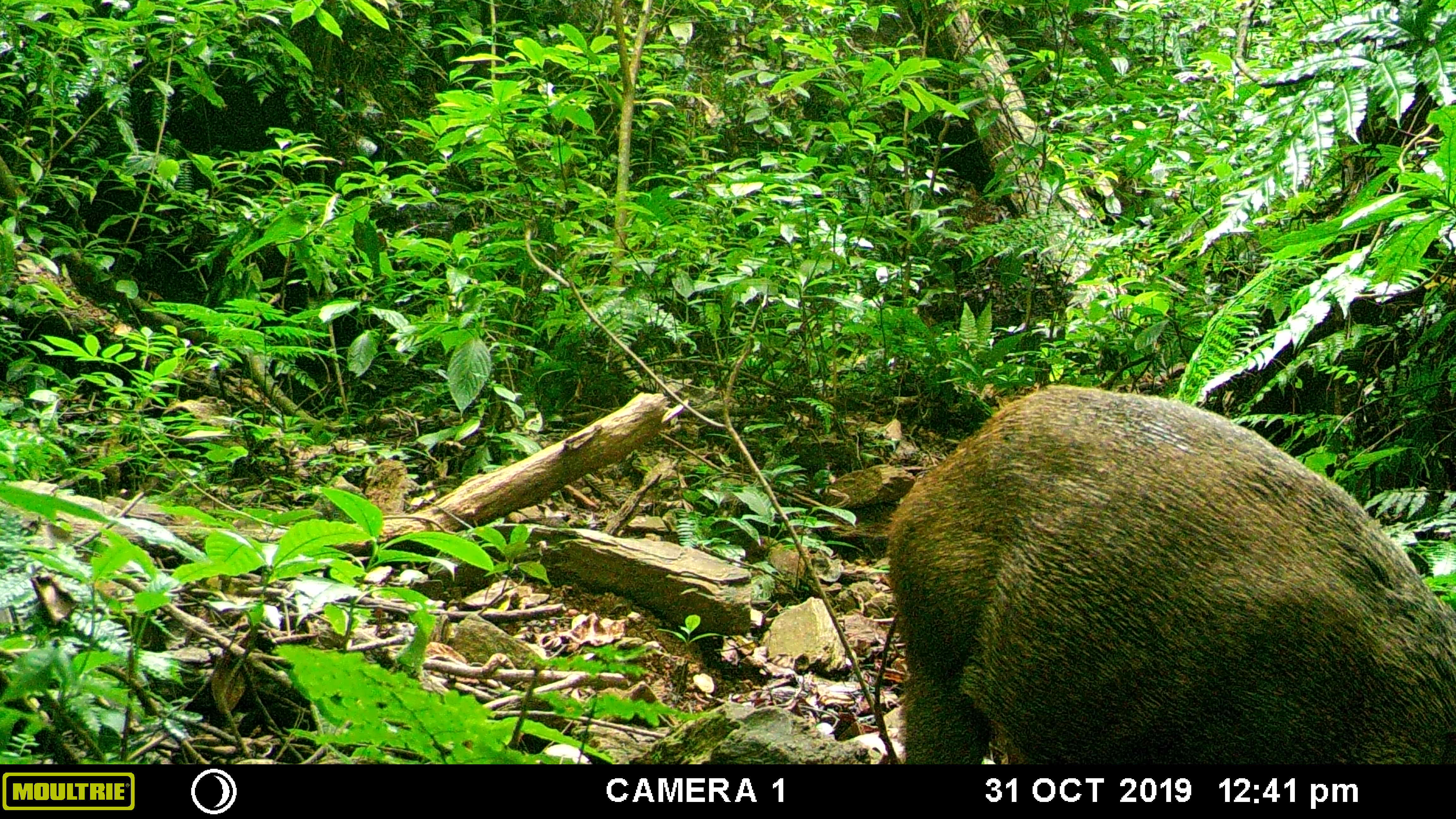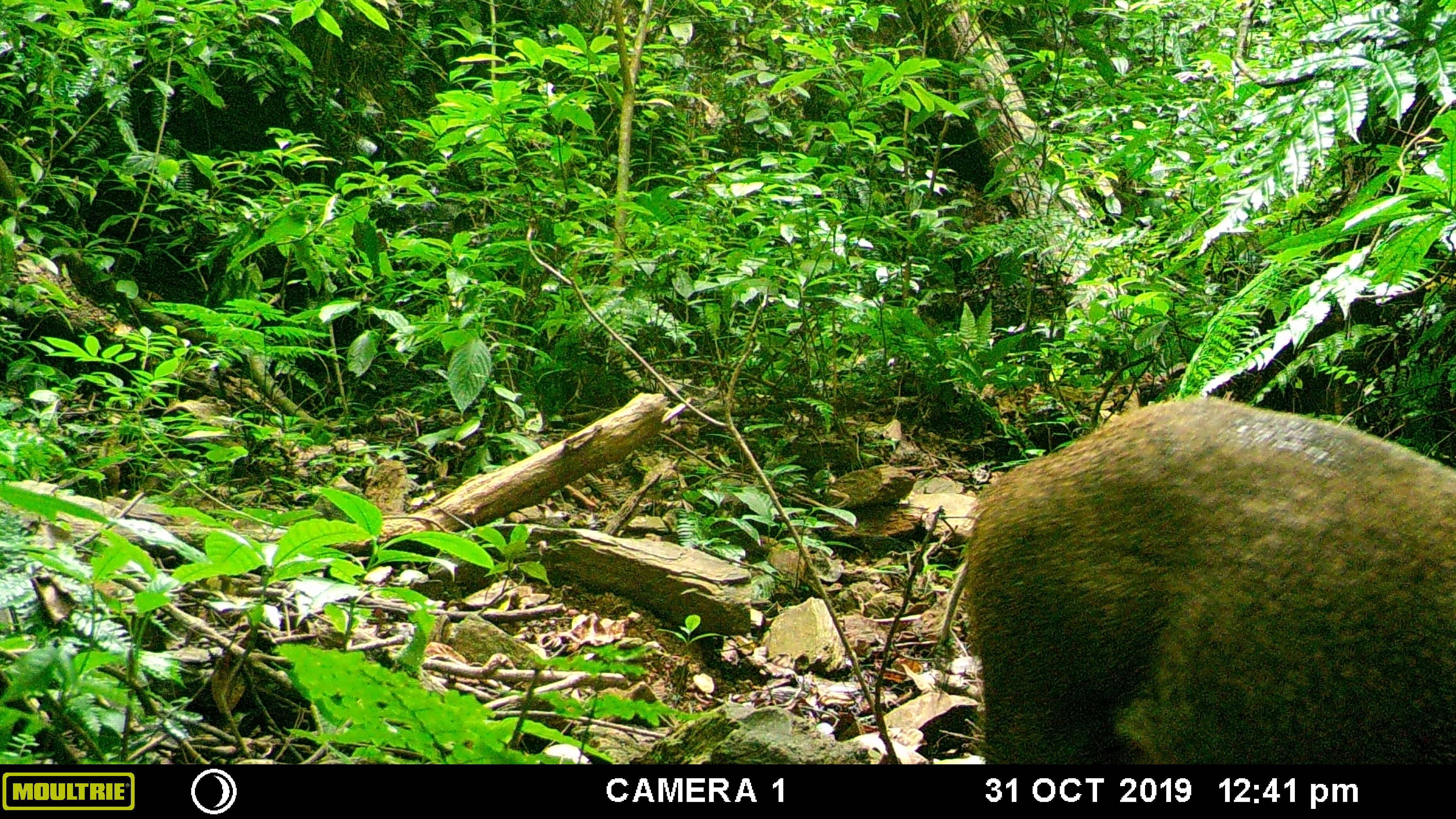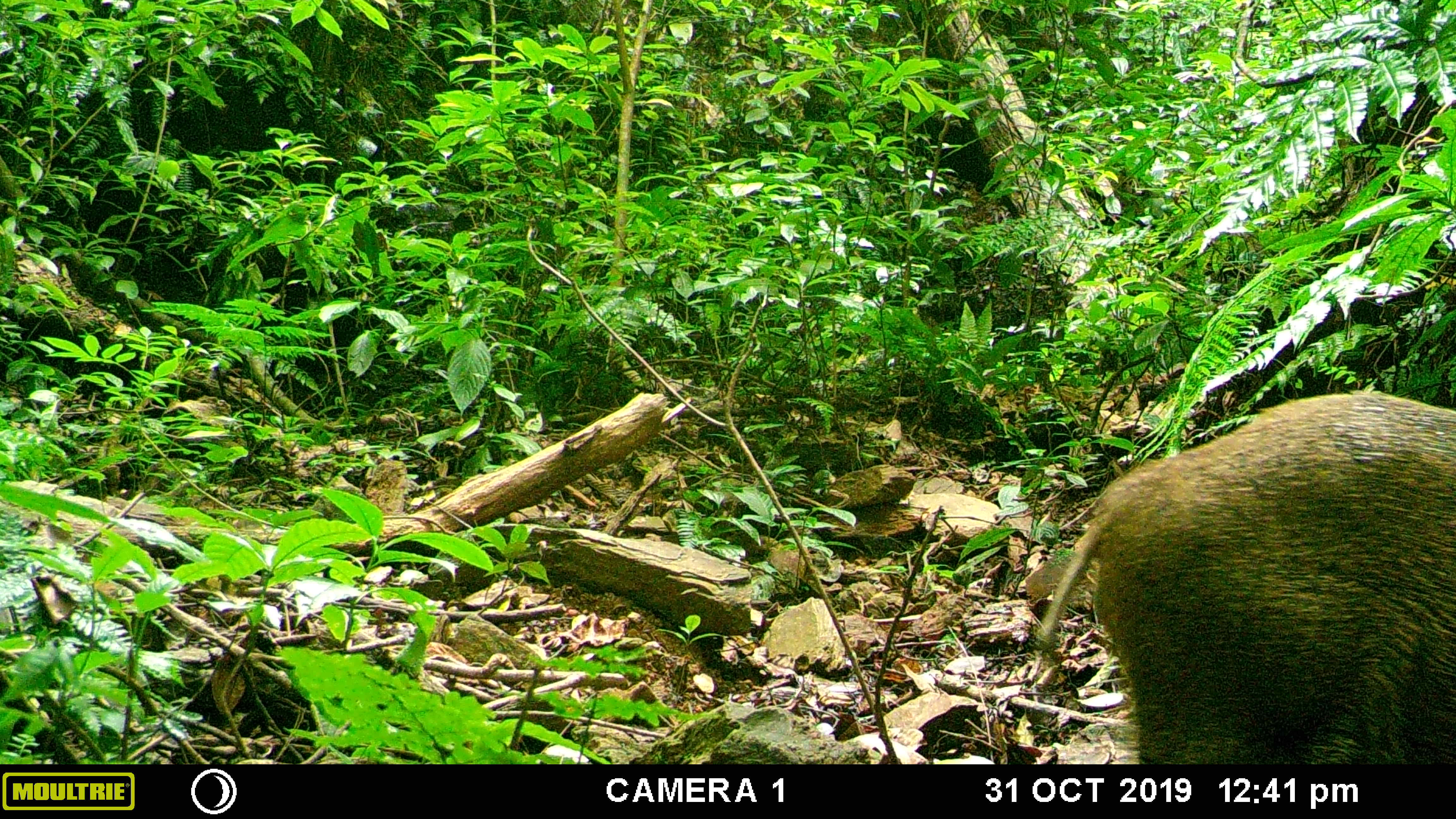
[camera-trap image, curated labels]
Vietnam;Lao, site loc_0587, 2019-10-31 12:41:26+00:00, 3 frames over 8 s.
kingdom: Animalia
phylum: Chordata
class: Mammalia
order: Artiodactyla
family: Suidae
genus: Sus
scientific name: Sus scrofa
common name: eurasian wild pig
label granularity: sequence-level